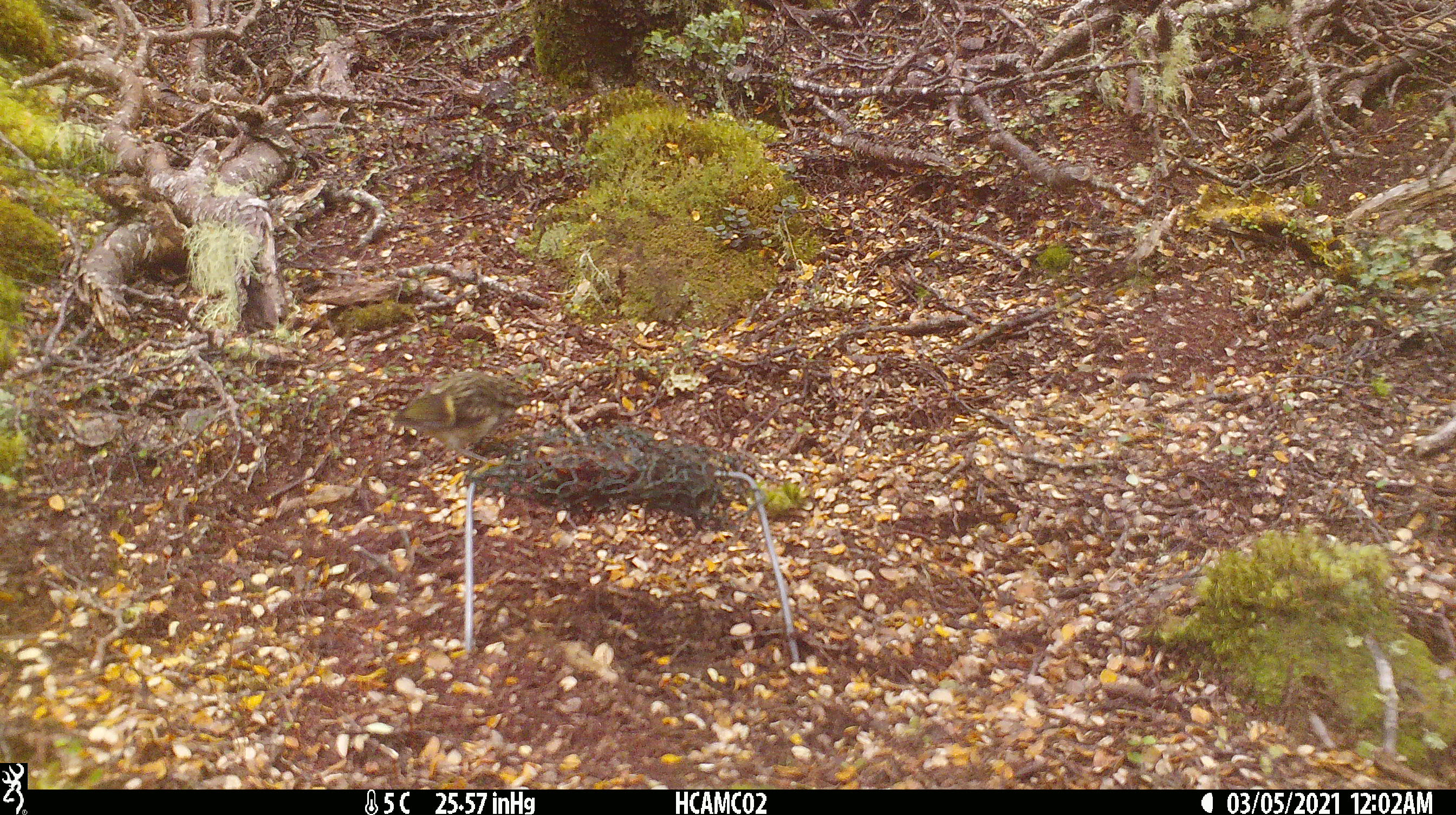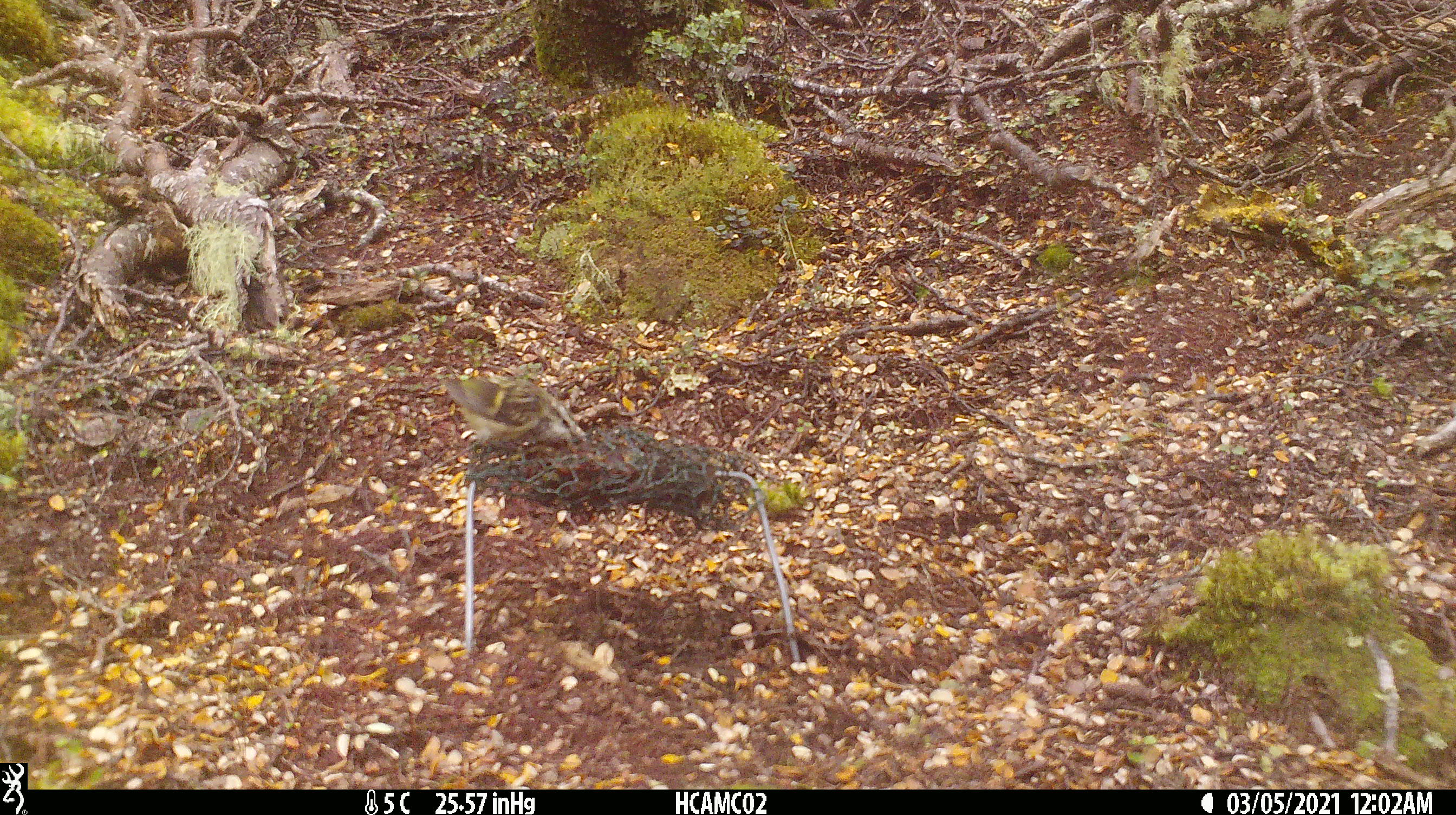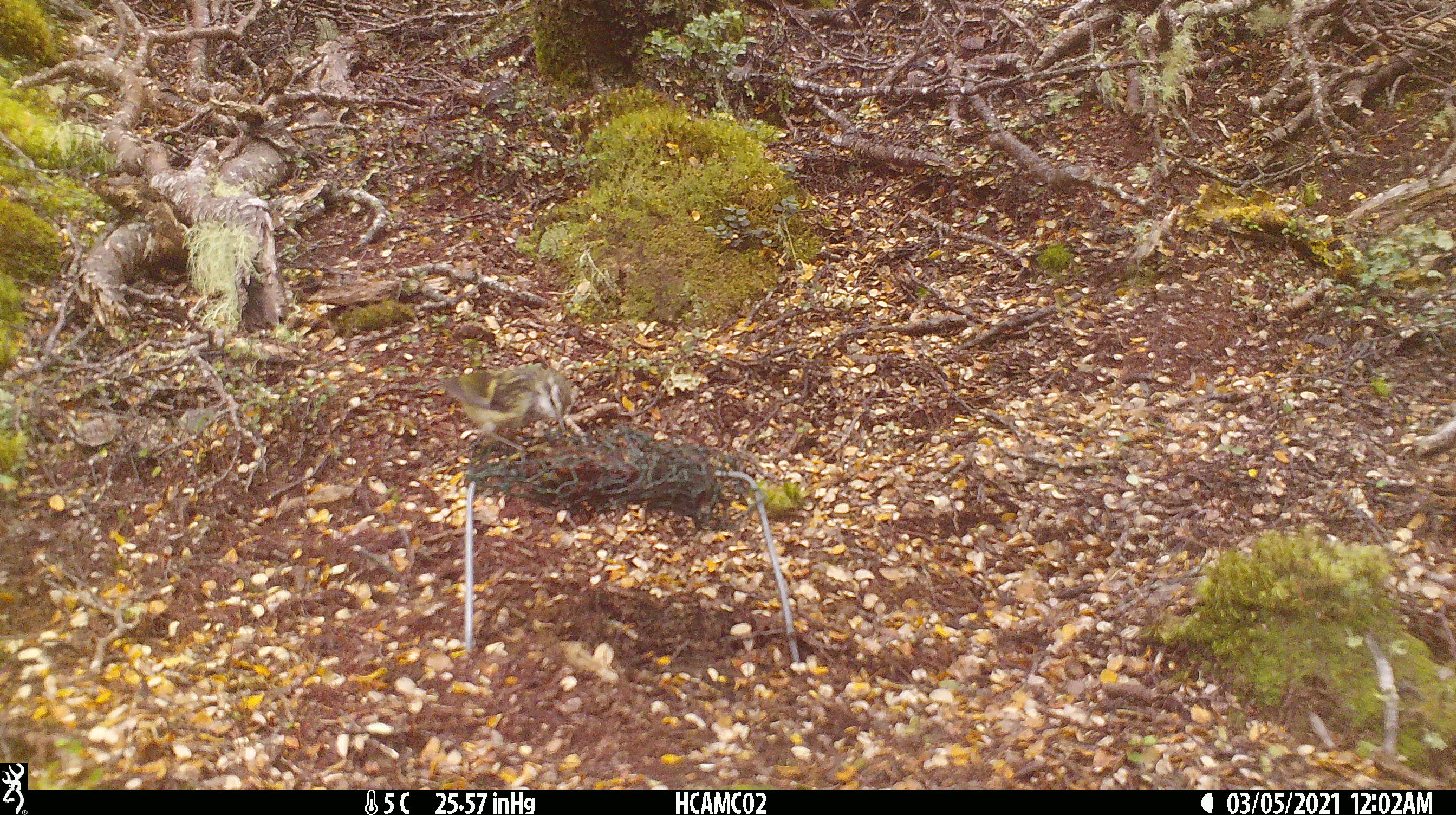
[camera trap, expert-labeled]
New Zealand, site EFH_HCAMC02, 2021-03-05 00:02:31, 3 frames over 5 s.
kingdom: Animalia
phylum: Chordata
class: Aves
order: Passeriformes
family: Acanthisittidae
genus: Acanthisitta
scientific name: Acanthisitta chloris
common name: rifleman